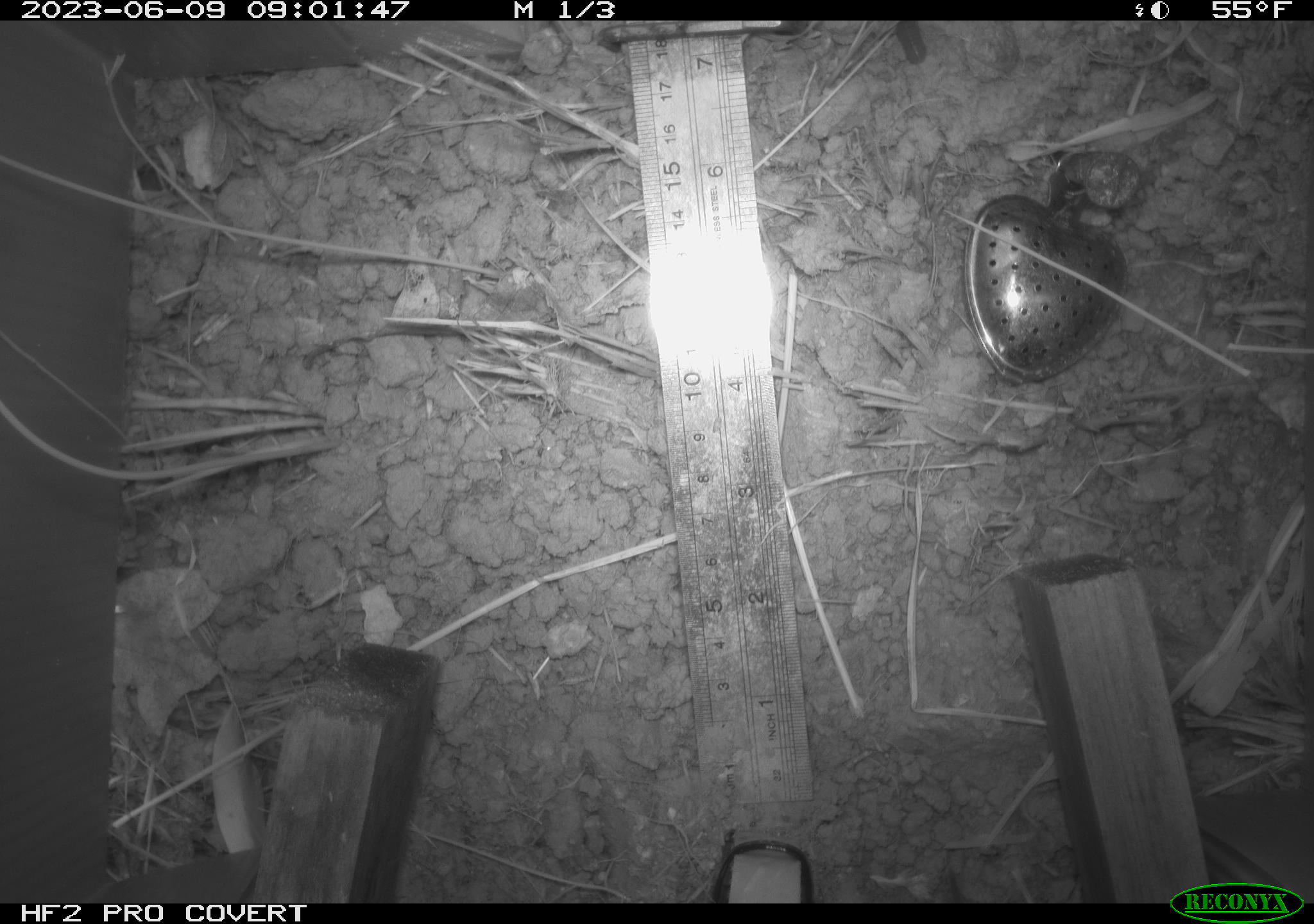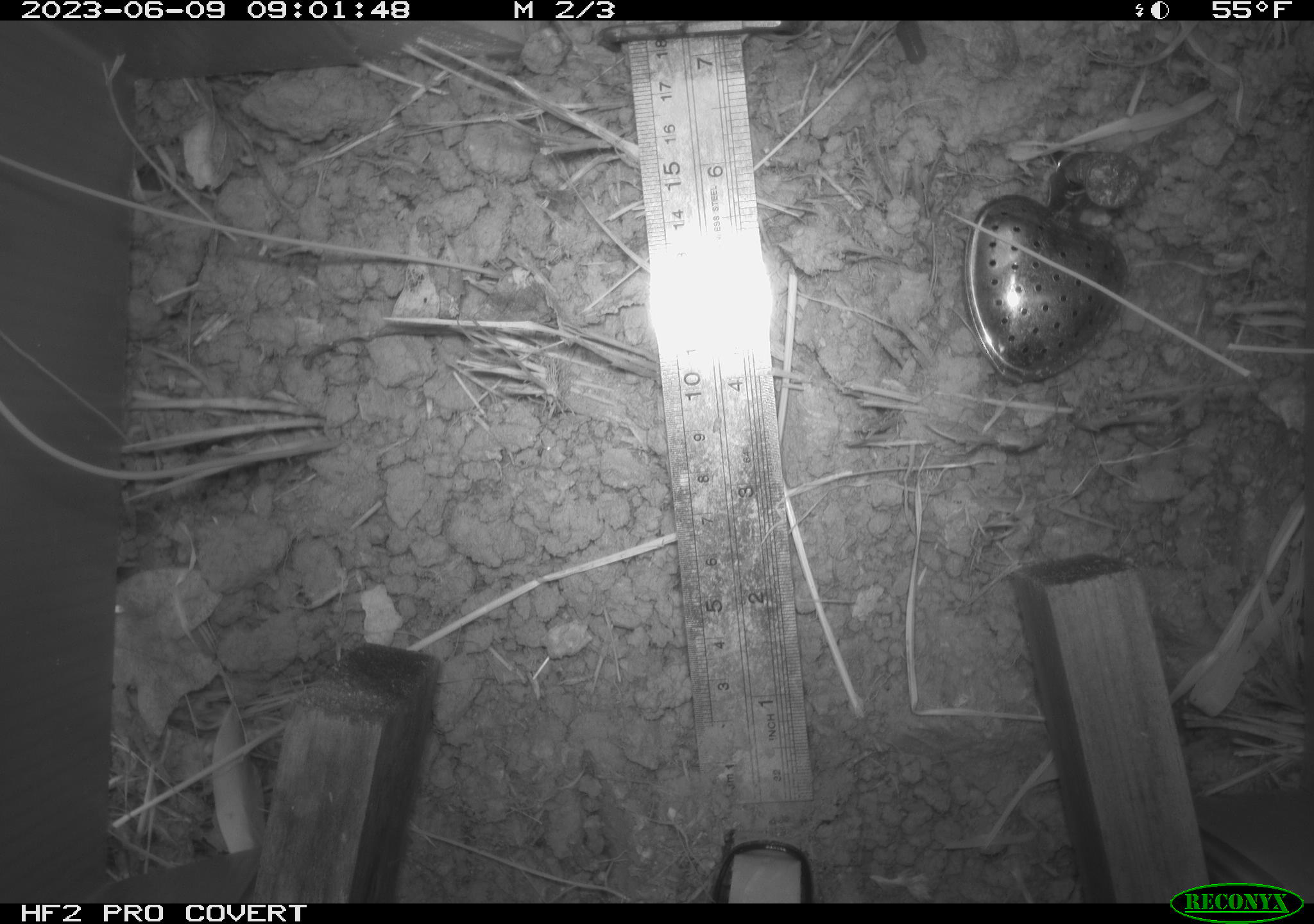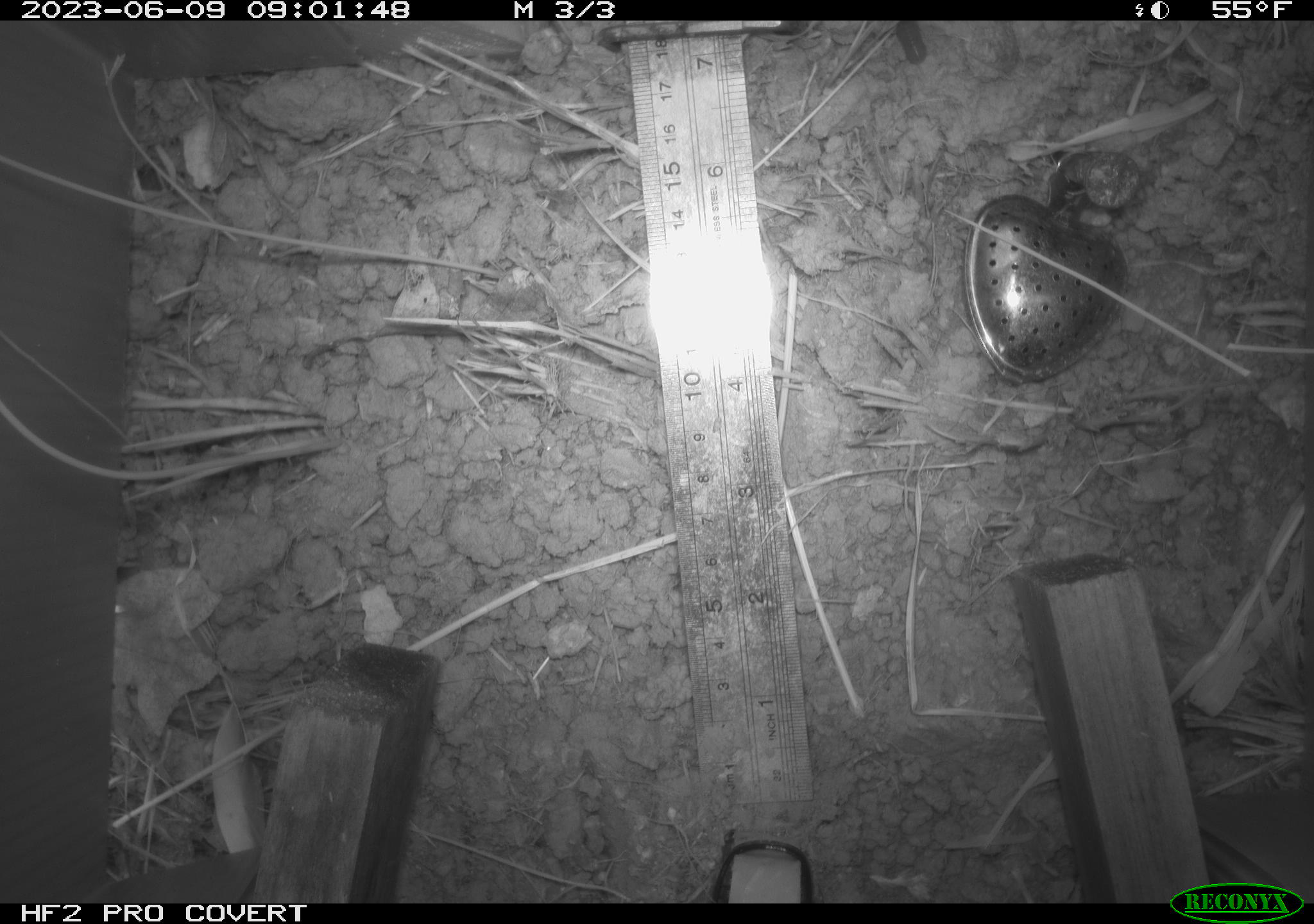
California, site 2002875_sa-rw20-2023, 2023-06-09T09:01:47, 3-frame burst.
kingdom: Animalia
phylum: Chordata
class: Mammalia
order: Rodentia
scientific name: Rodentia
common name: rodent